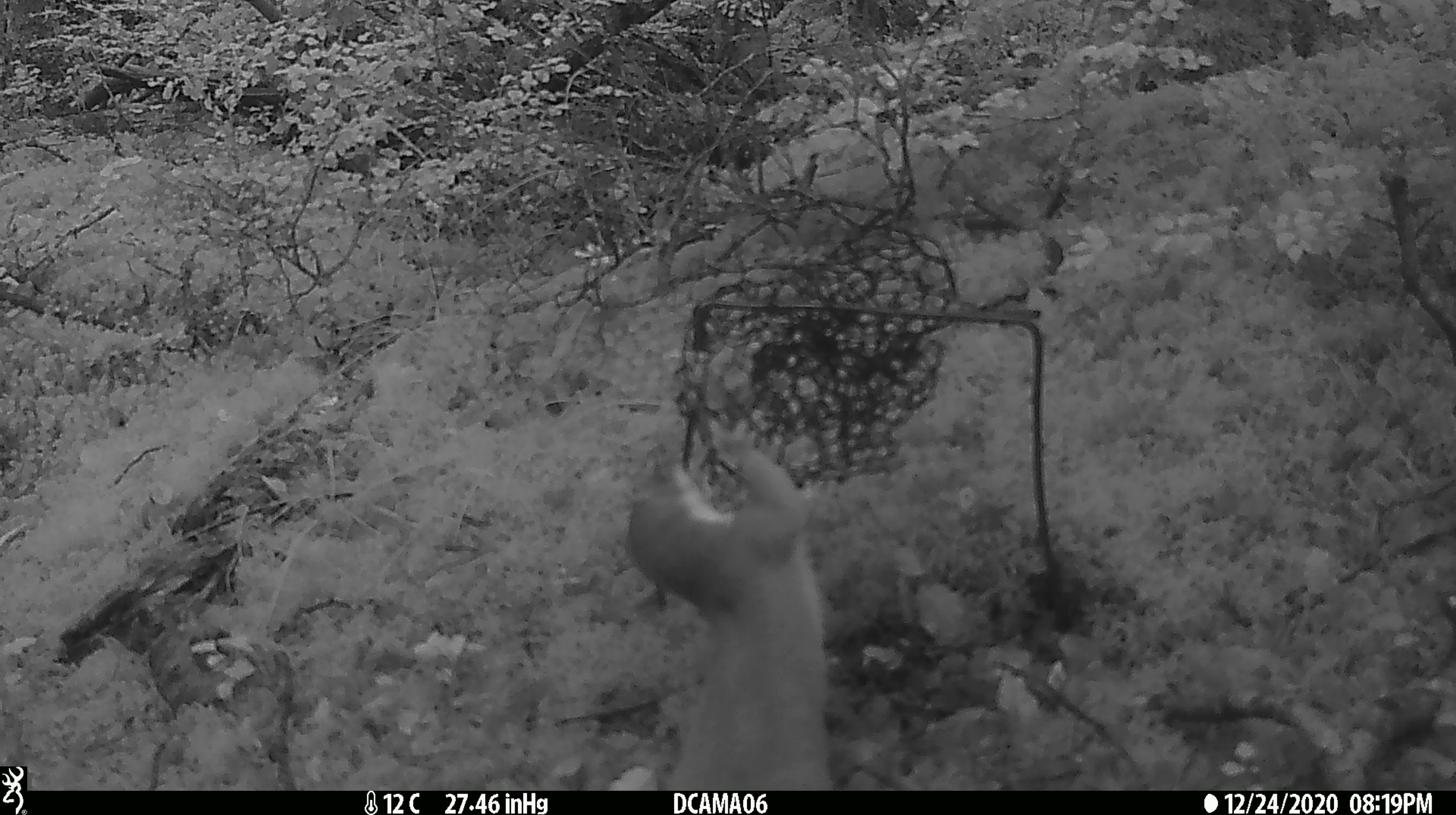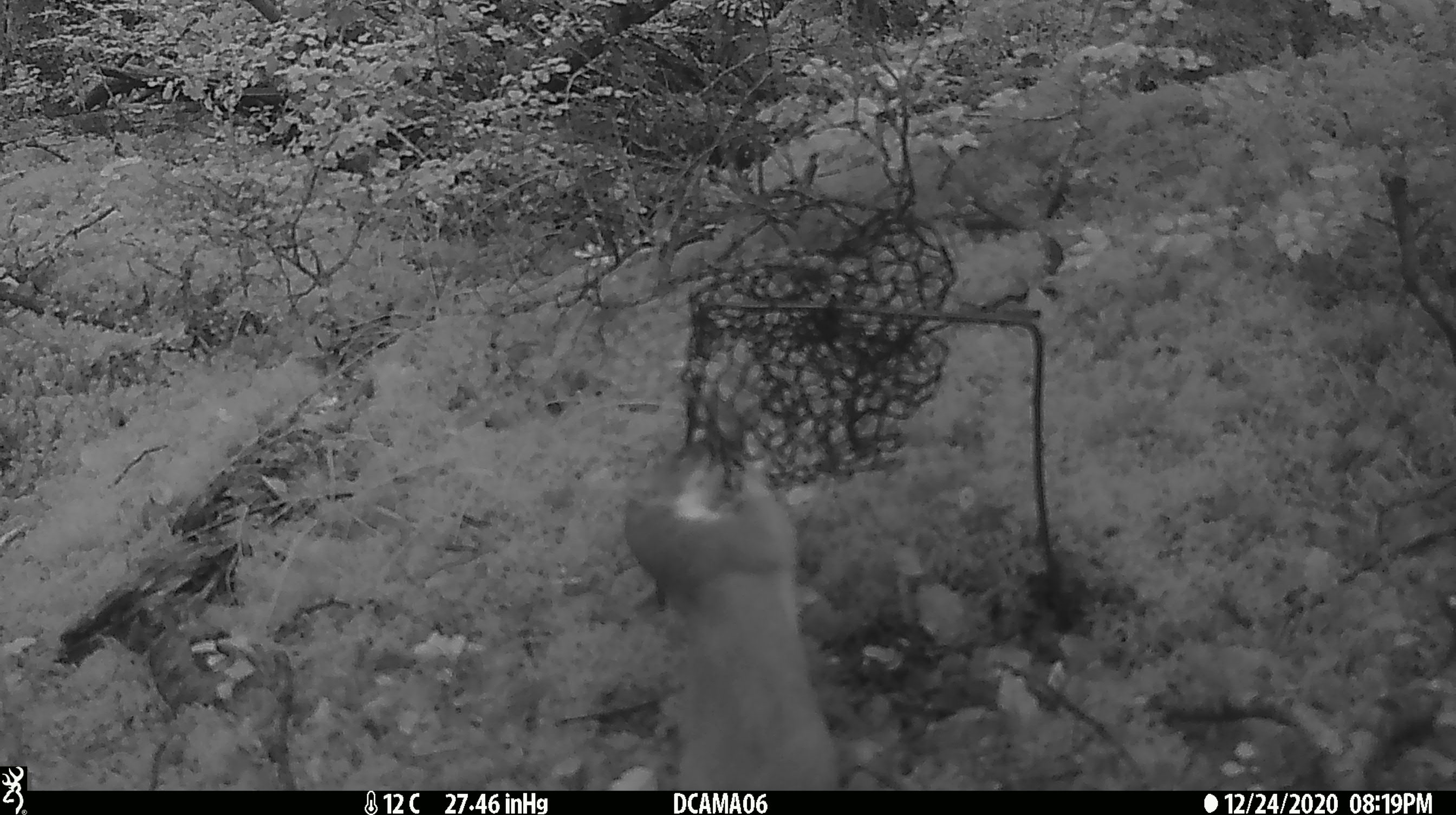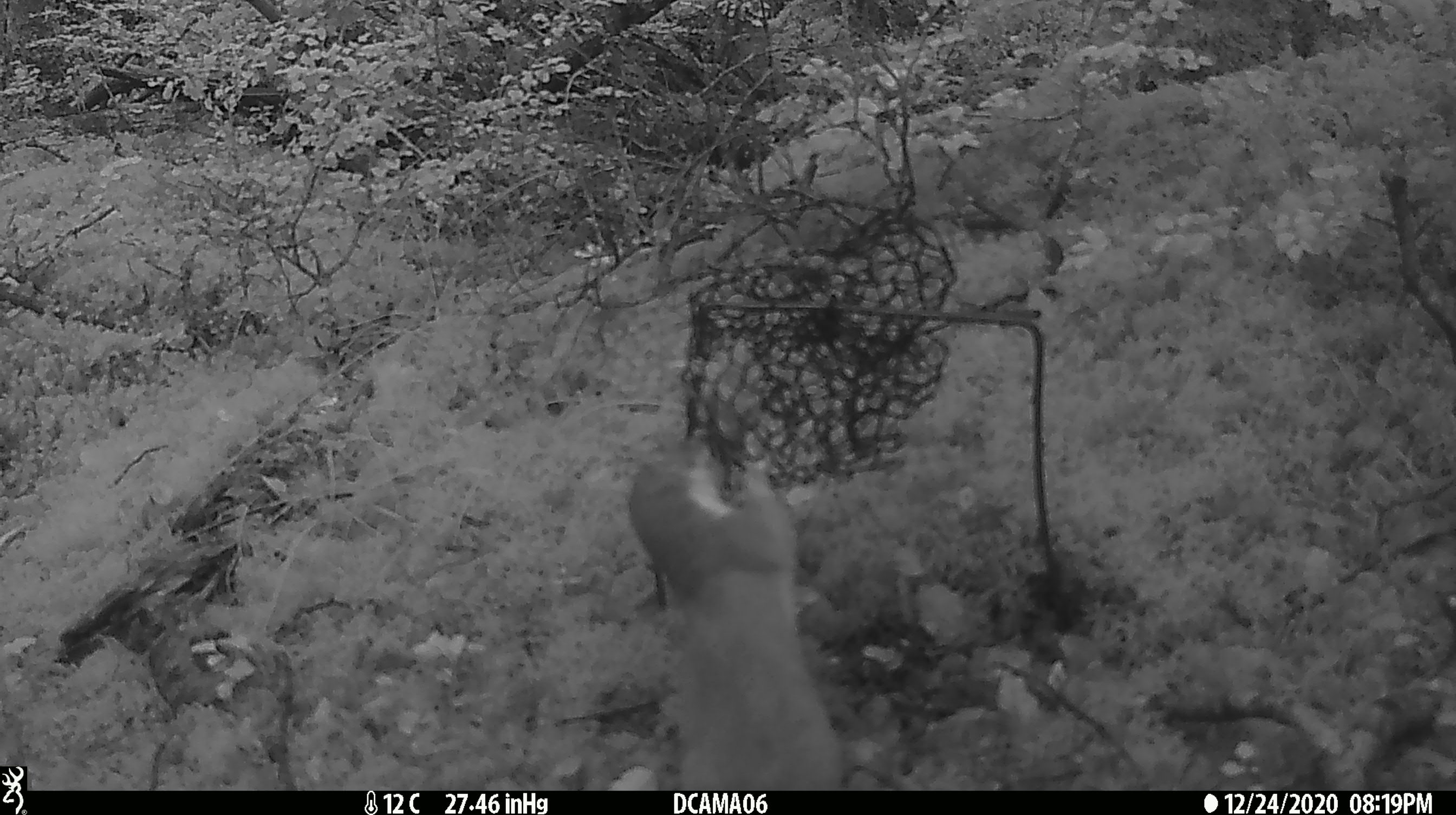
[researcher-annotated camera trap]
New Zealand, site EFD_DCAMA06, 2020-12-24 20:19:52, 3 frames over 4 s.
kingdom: Animalia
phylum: Chordata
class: Mammalia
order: Carnivora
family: Mustelidae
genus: Mustela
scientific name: Mustela erminea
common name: stoat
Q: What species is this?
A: Stoat (Mustela erminea).